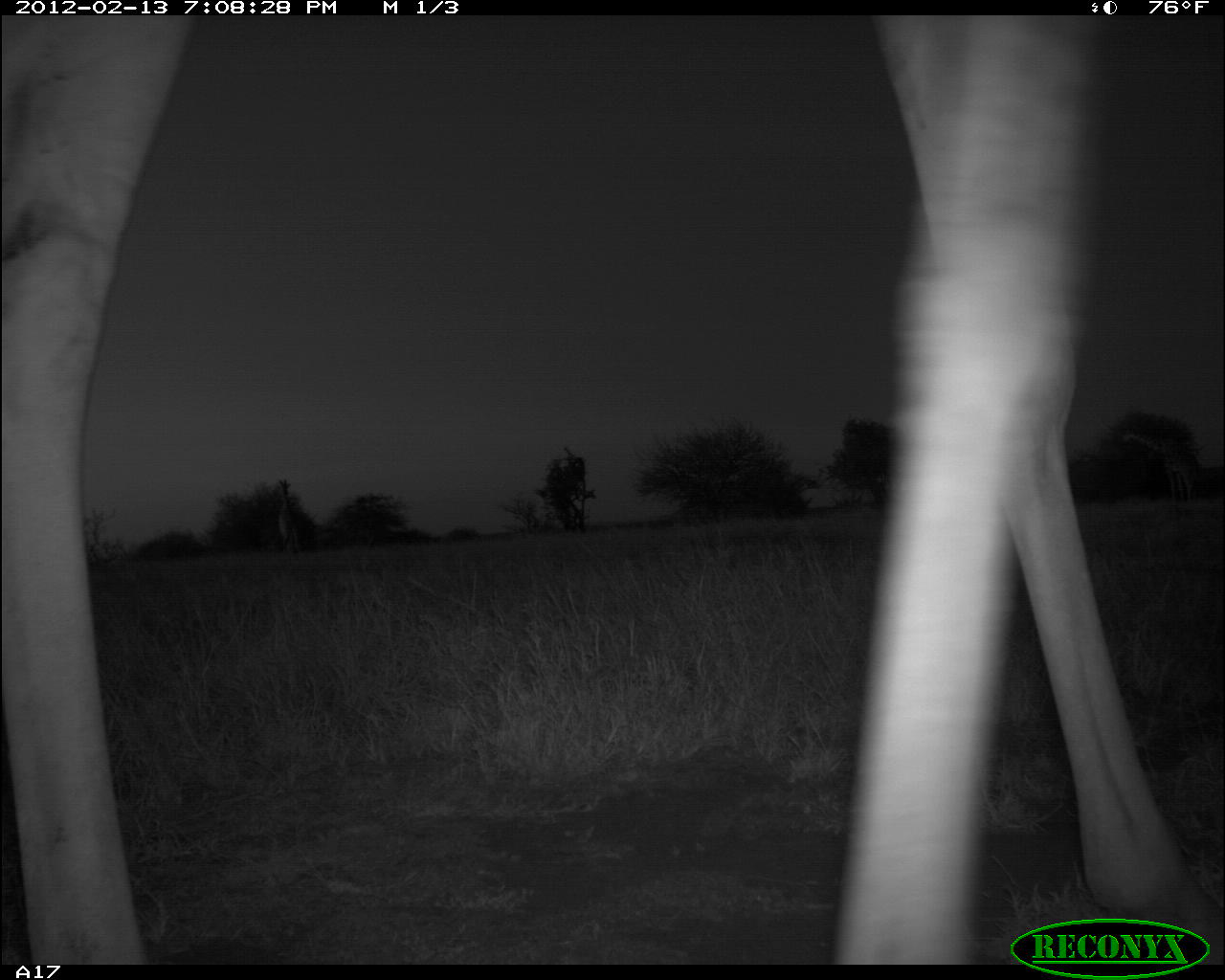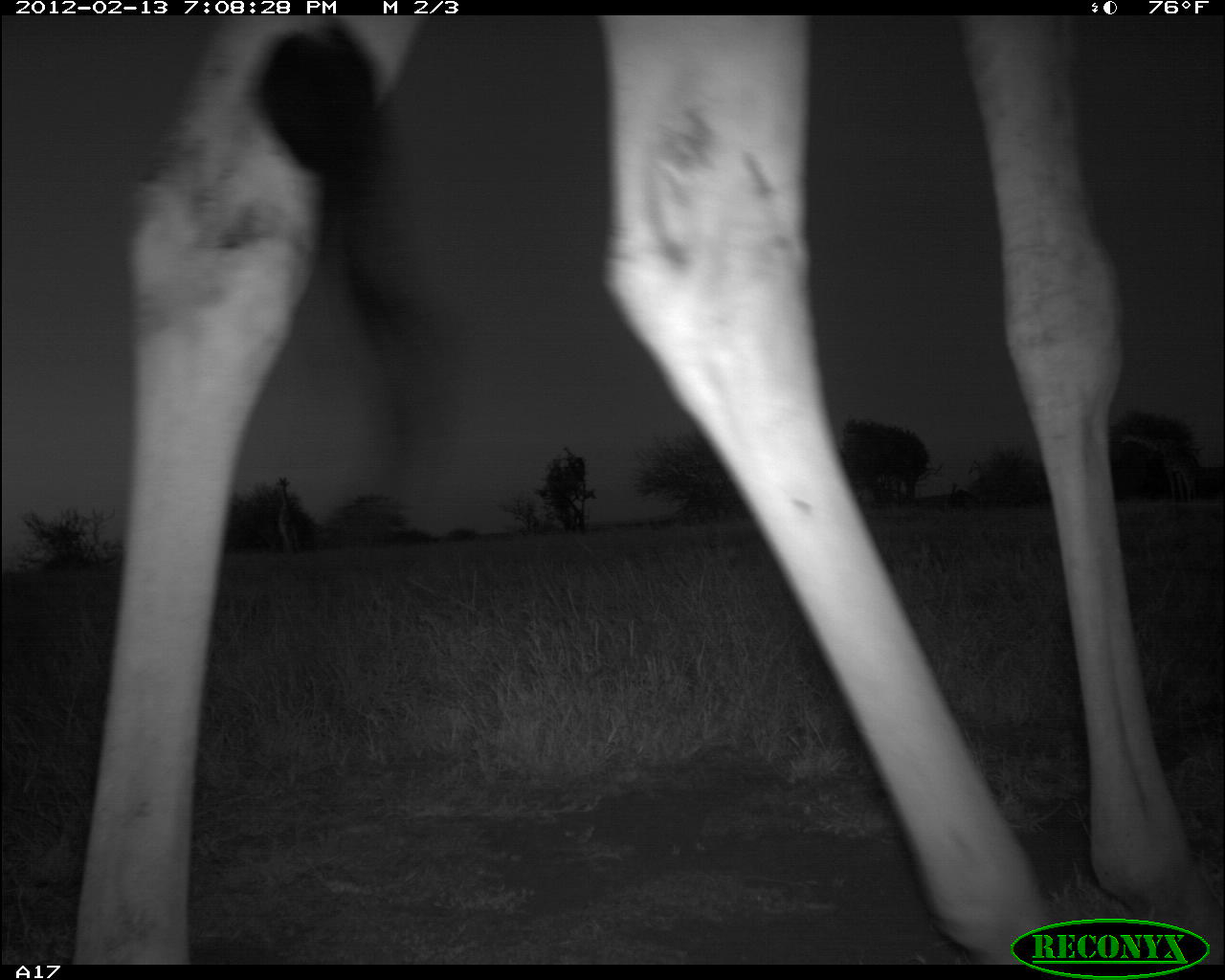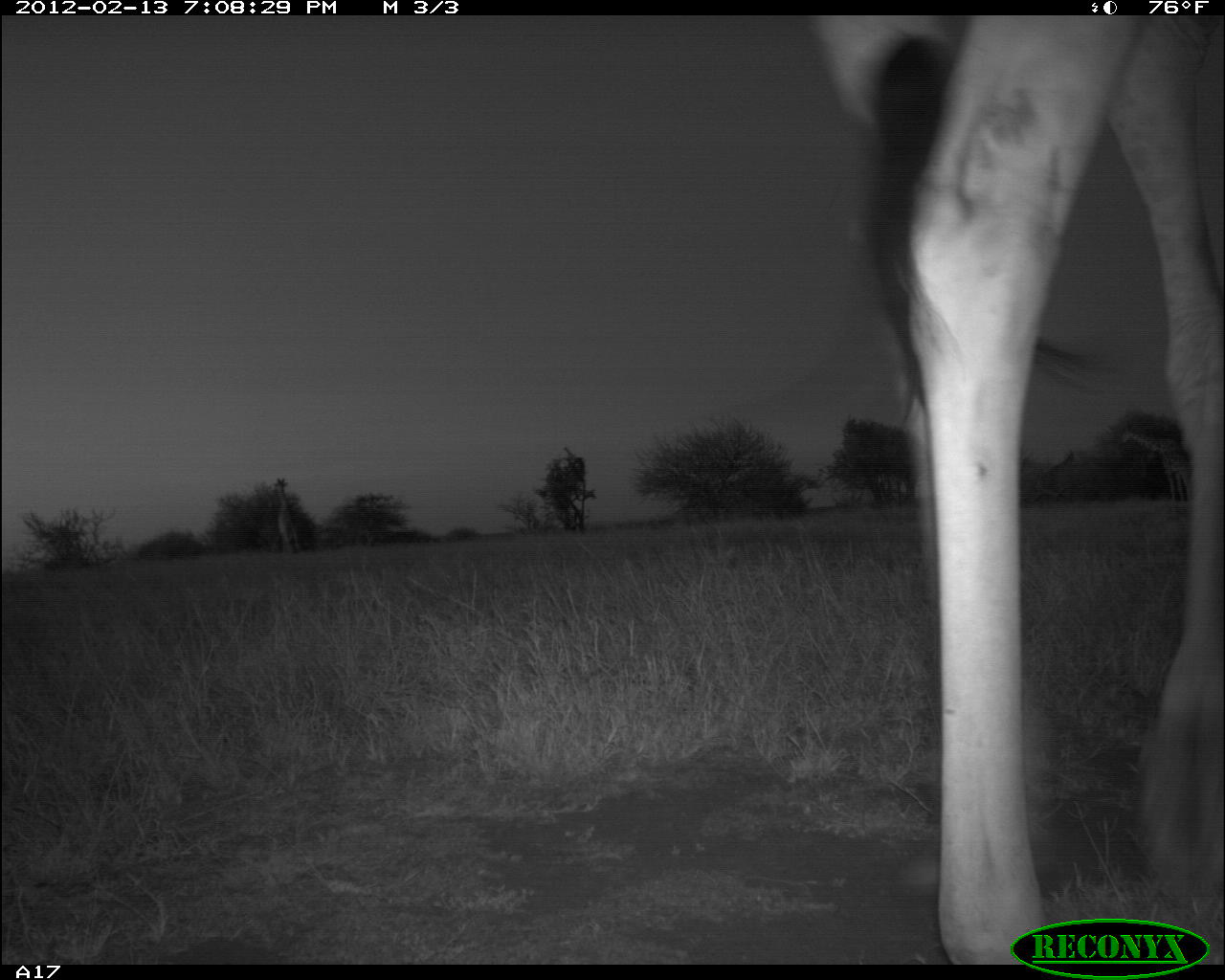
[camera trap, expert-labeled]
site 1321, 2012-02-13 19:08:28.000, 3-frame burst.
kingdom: Animalia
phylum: Chordata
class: Mammalia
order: Artiodactyla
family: Giraffidae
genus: Giraffa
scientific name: Giraffa camelopardalis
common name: giraffe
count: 1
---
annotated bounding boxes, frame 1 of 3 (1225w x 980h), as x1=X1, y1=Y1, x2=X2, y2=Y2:
giraffa camelopardalis: x1=0, y1=12, x2=1225, y2=966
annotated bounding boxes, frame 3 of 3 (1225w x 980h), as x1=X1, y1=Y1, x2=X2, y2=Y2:
giraffa camelopardalis: x1=818, y1=13, x2=1225, y2=964